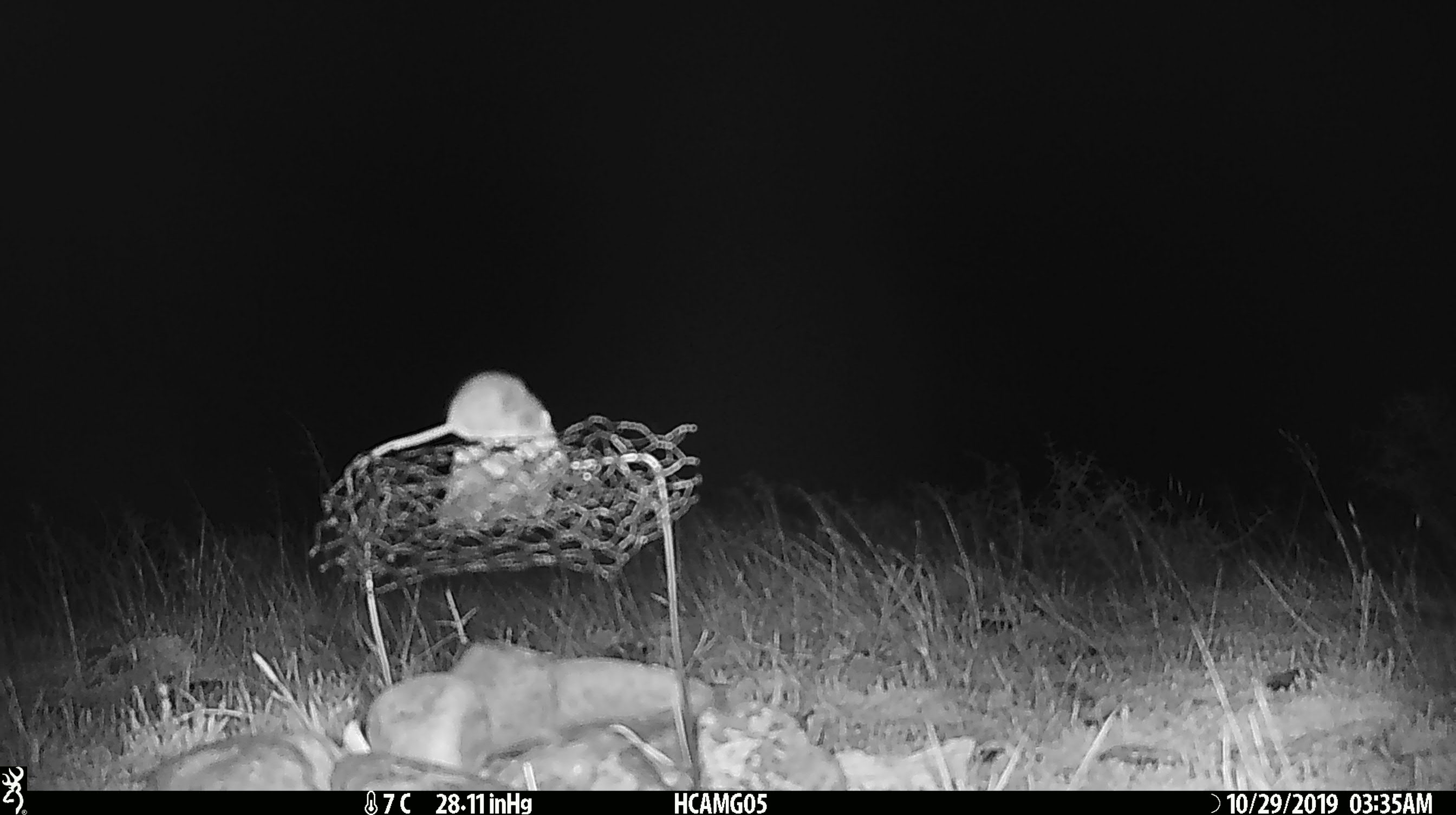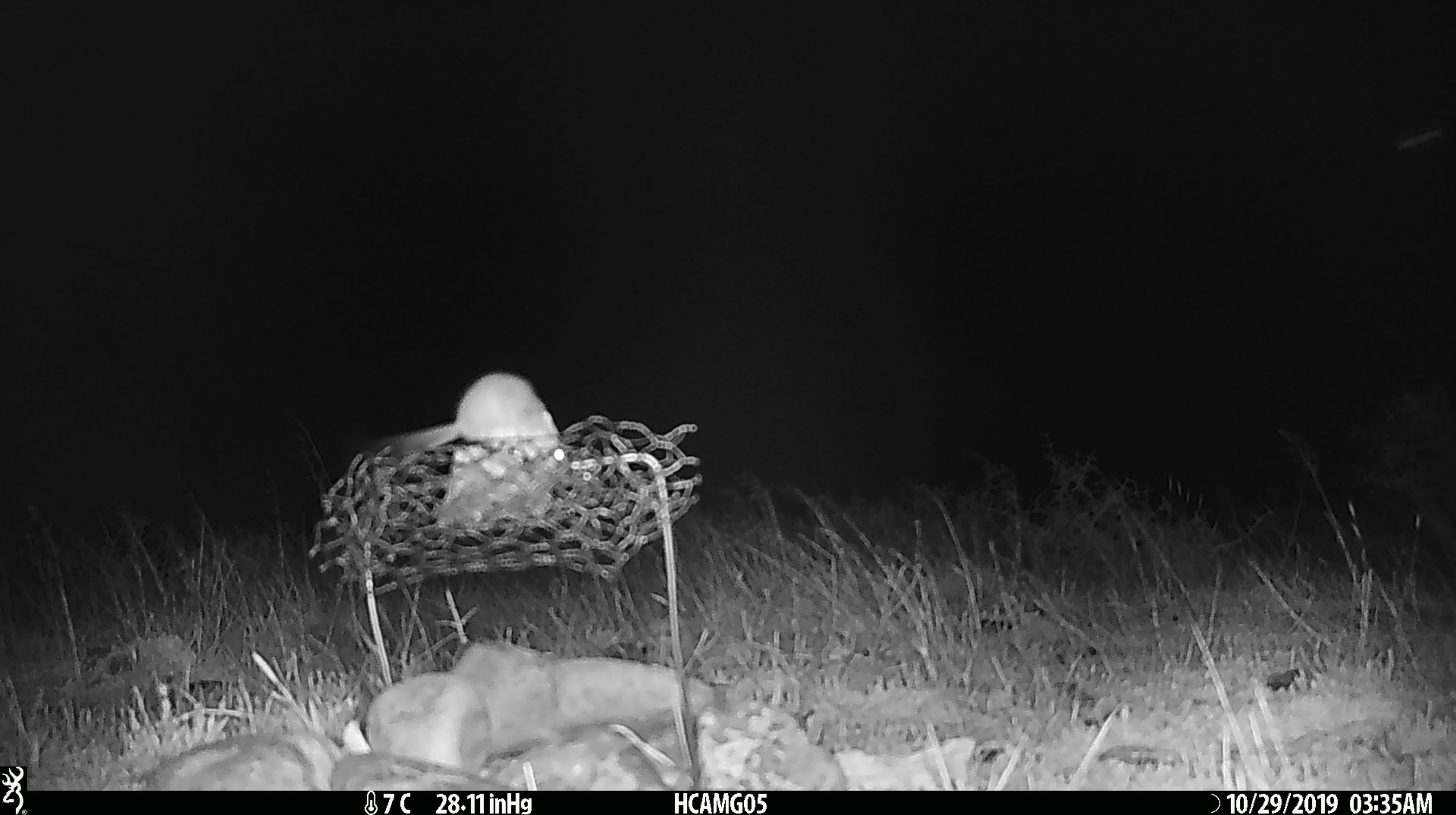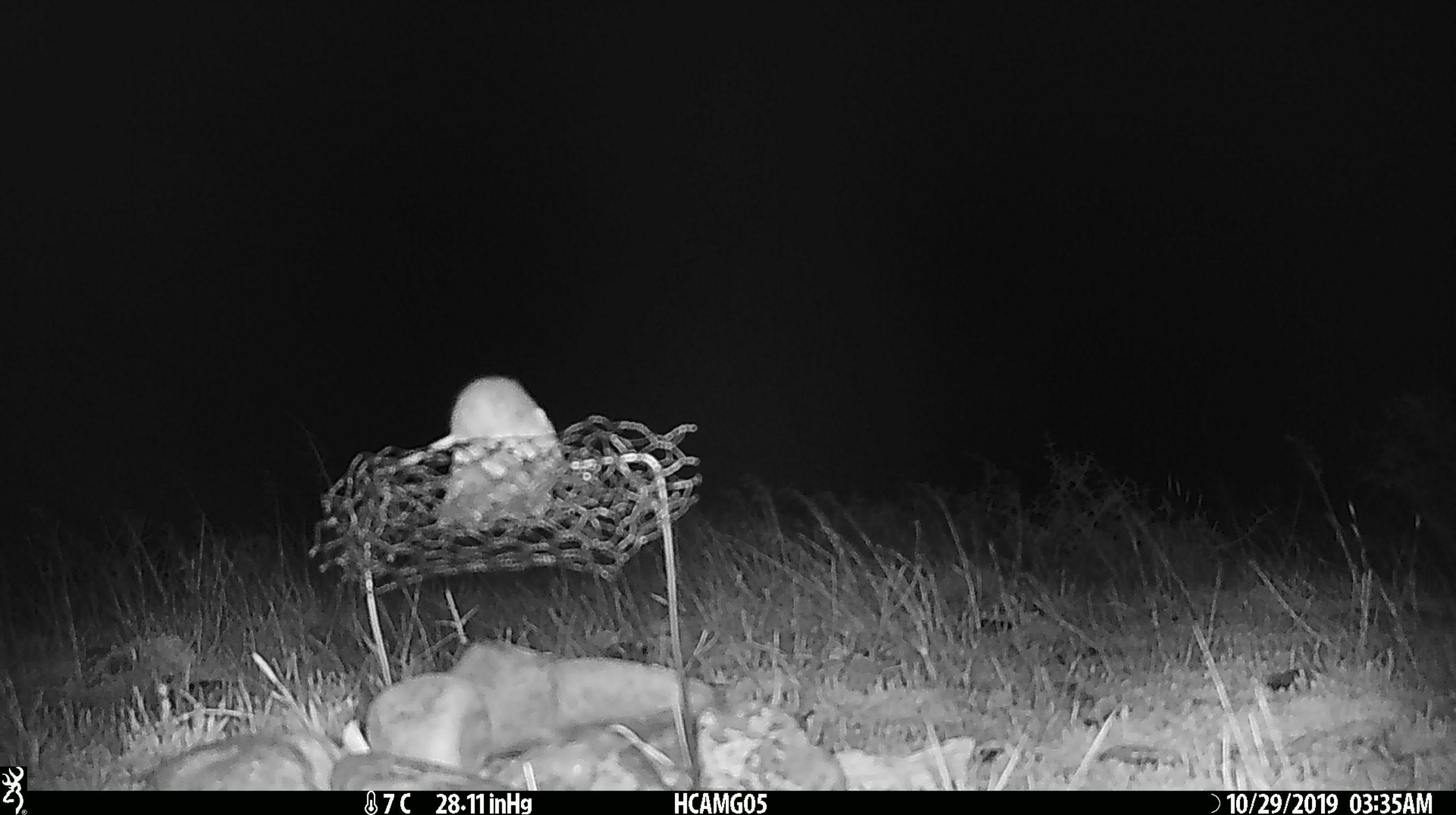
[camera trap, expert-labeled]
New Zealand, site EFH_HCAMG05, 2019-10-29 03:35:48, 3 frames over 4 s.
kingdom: Animalia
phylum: Chordata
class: Mammalia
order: Rodentia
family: Muridae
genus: Mus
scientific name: Mus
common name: mouse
Mouse (Mus).